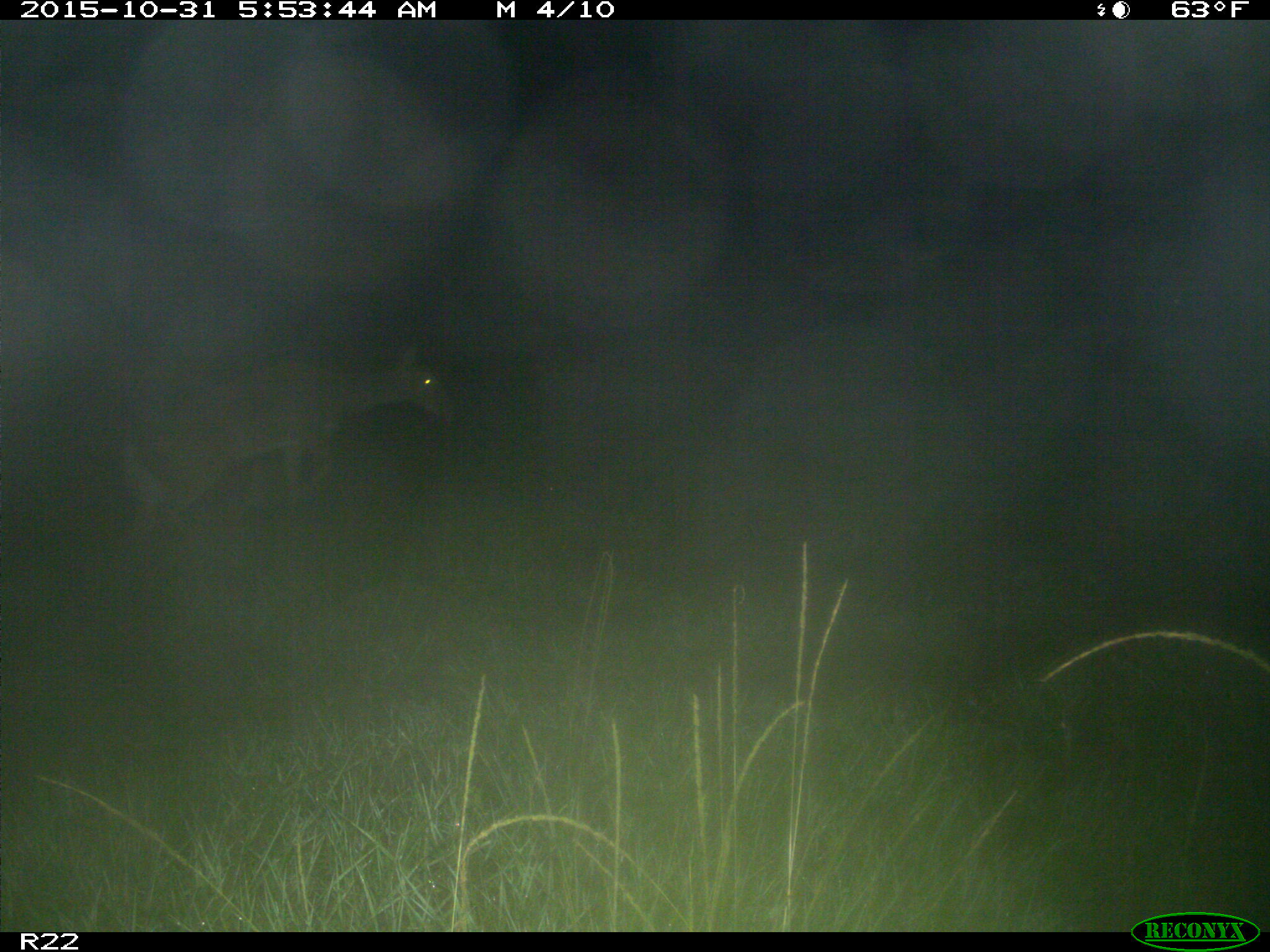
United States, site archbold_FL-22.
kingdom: Animalia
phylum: Chordata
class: Mammalia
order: Artiodactyla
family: Cervidae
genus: Odocoileus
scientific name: Odocoileus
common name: deer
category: unidentified deer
Unidentified deer (deer) (Odocoileus).